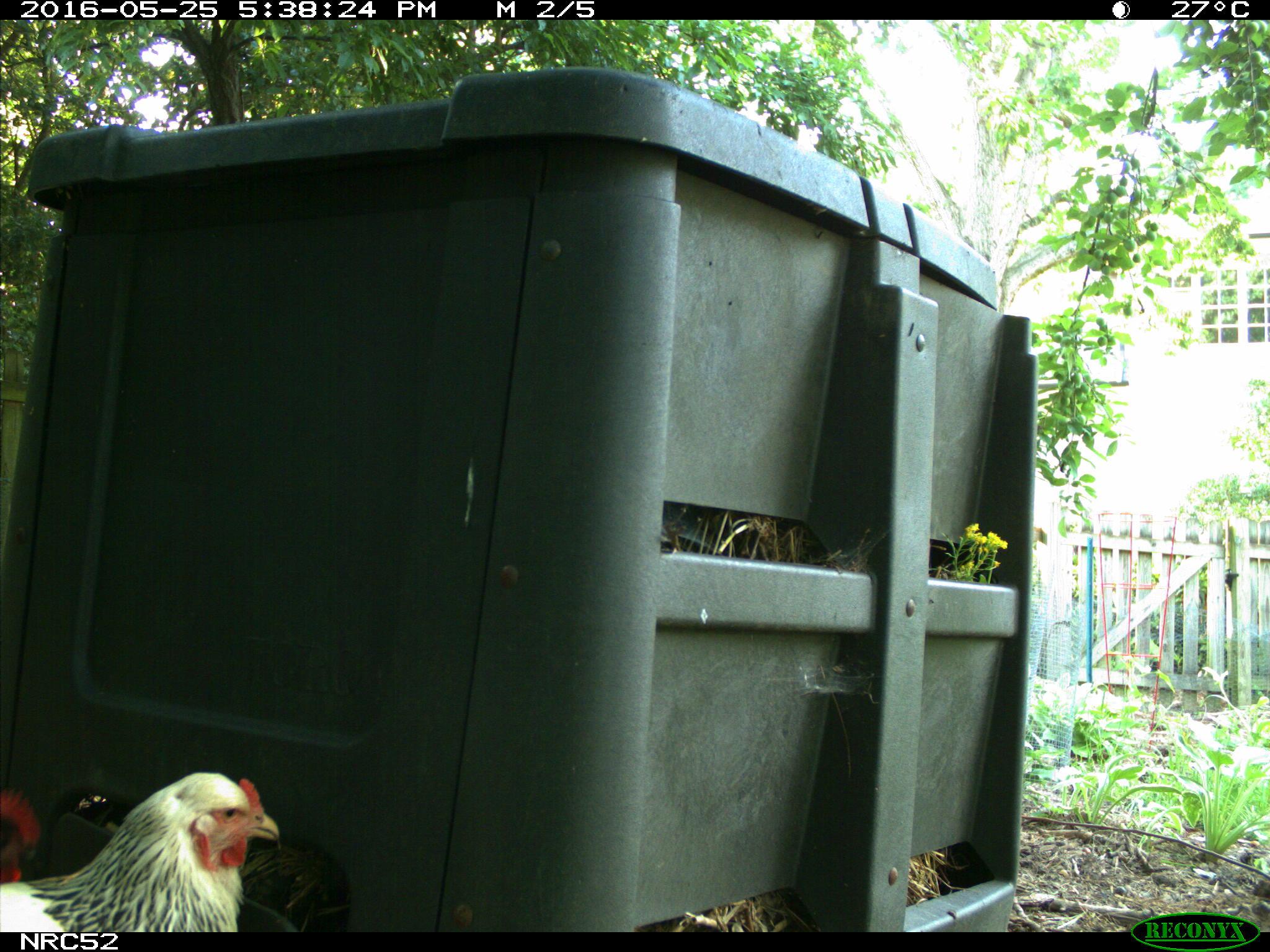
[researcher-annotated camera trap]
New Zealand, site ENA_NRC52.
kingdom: Animalia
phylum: Chordata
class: Aves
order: Galliformes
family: Phasianidae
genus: Gallus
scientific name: Gallus gallus domesticus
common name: chicken